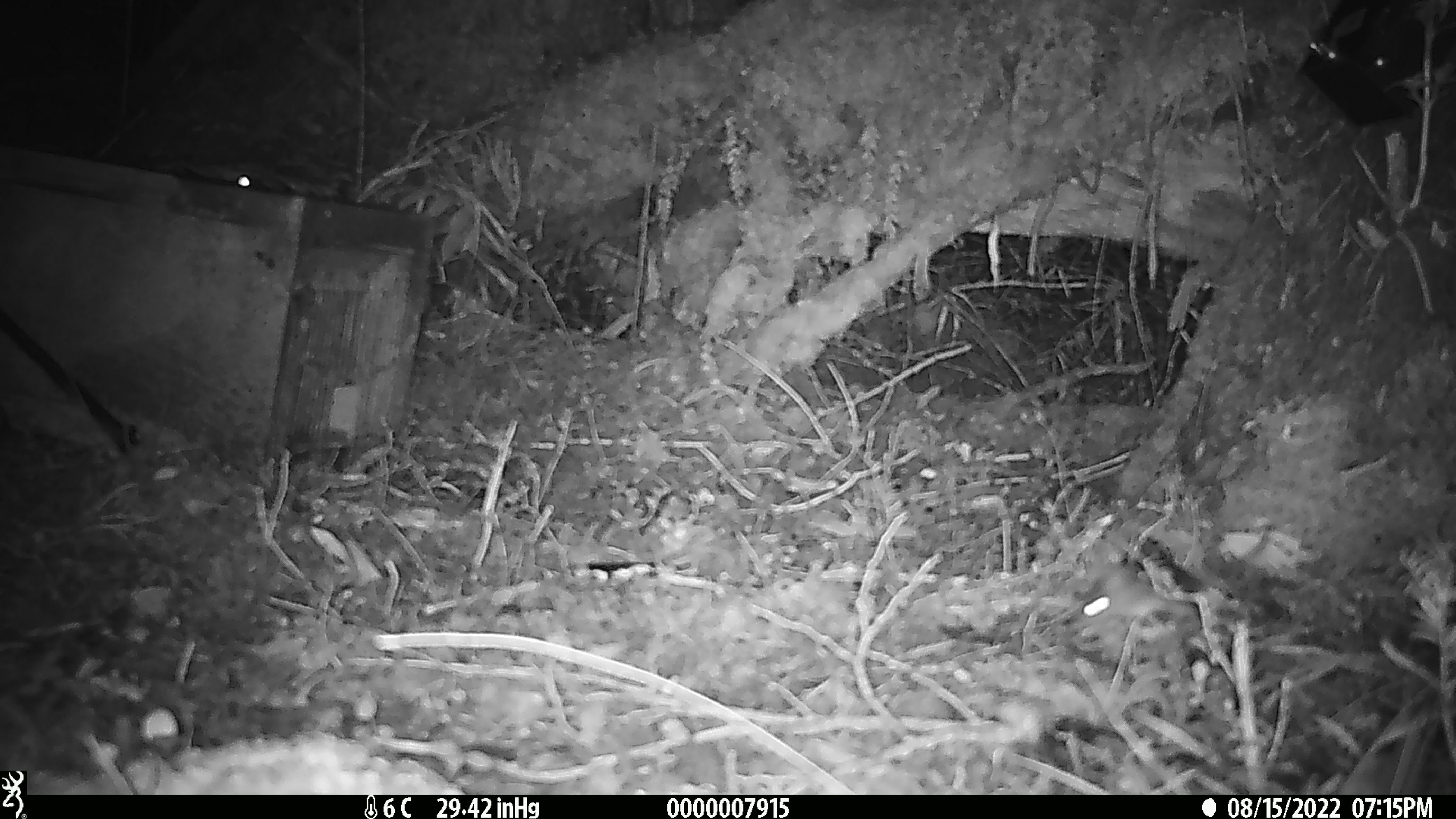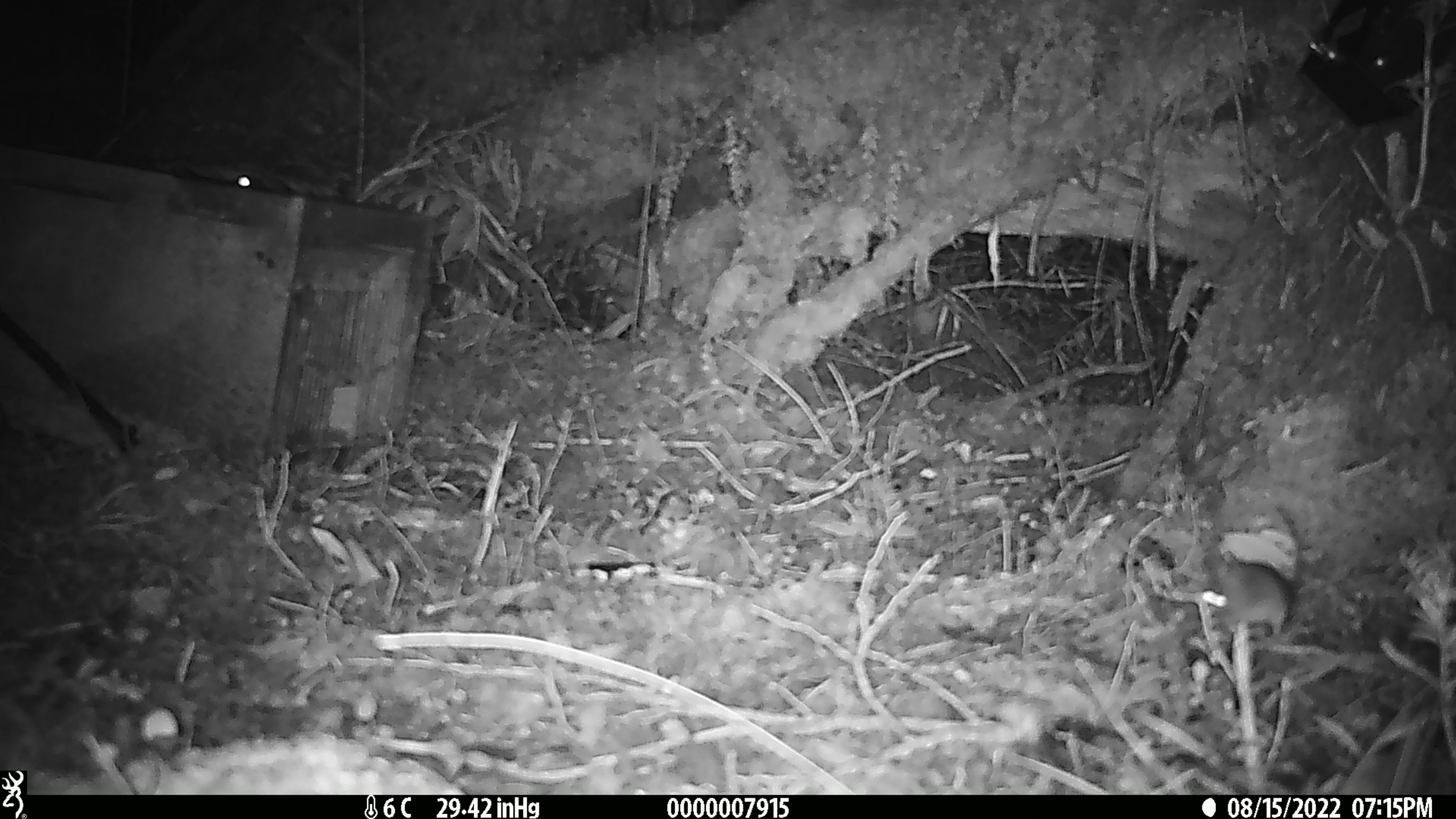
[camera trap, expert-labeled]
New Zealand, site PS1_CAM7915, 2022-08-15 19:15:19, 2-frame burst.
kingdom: Animalia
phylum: Chordata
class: Mammalia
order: Rodentia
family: Muridae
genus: Mus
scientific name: Mus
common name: mouse